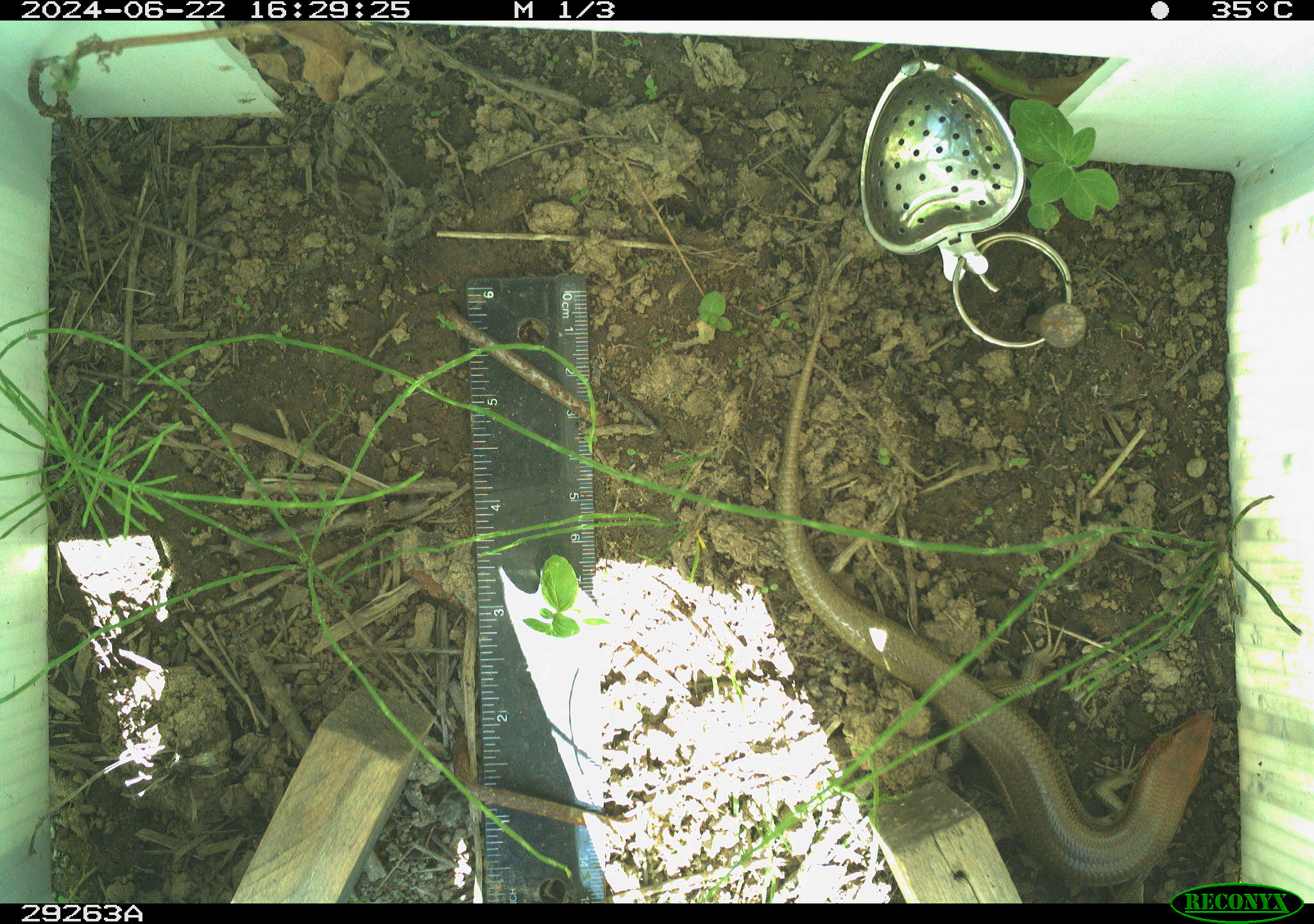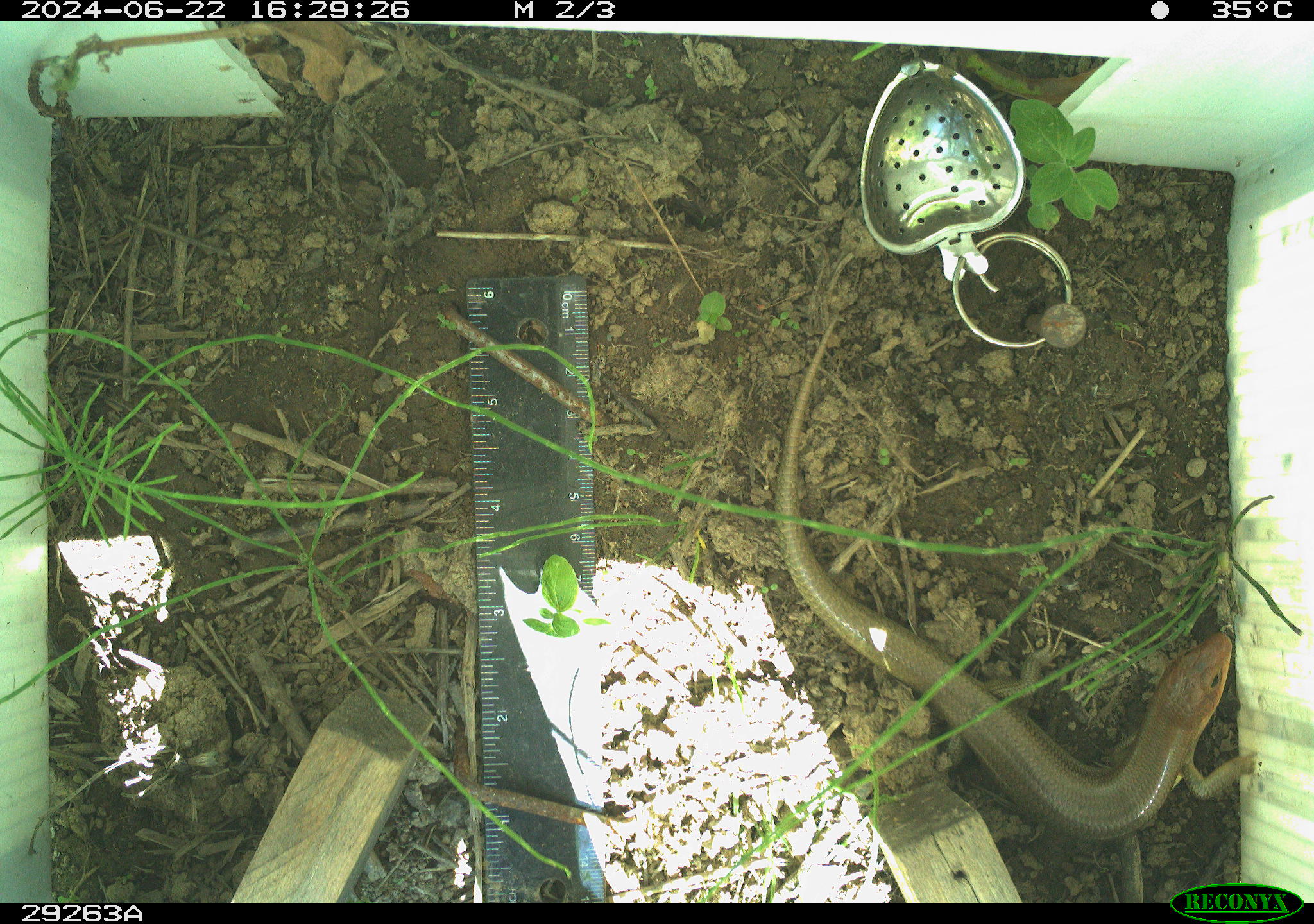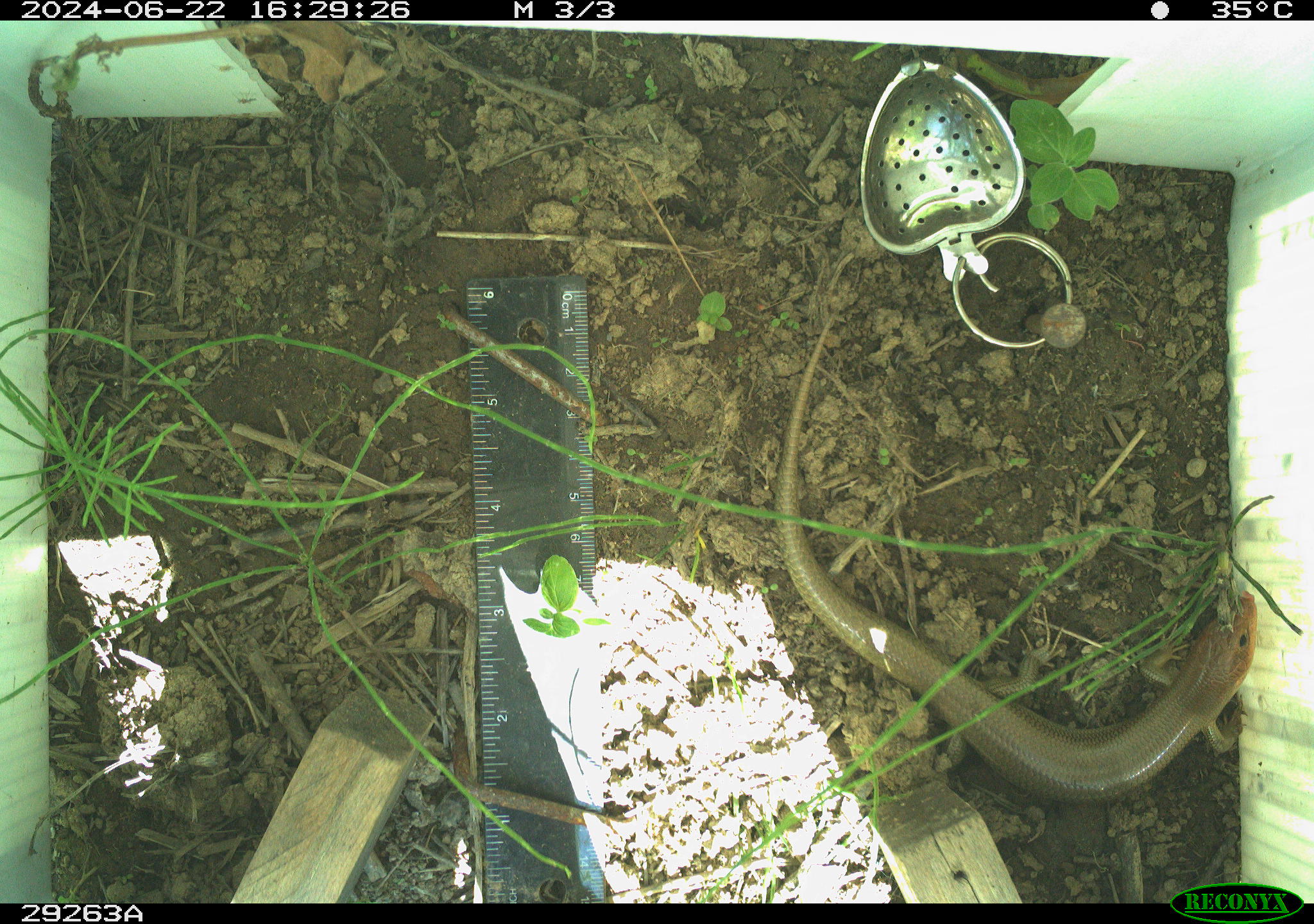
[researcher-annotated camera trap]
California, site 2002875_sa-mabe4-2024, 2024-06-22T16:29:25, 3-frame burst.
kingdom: Animalia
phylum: Chordata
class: Reptilia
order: Squamata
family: Scincidae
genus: Plestiodon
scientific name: Plestiodon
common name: blue-tailed skinks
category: plestiodon species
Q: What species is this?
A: Plestiodon species (blue-tailed skinks) (Plestiodon).